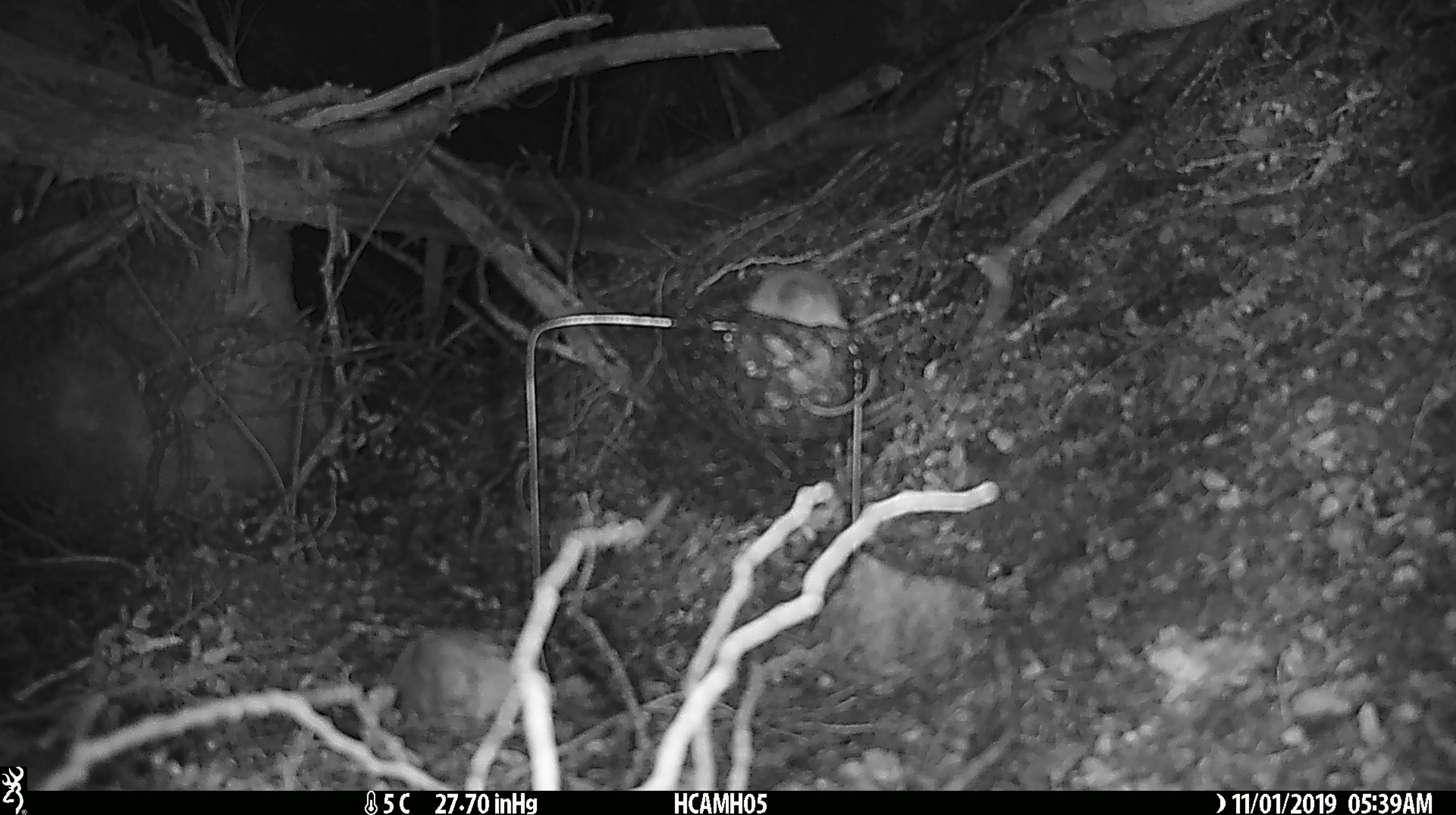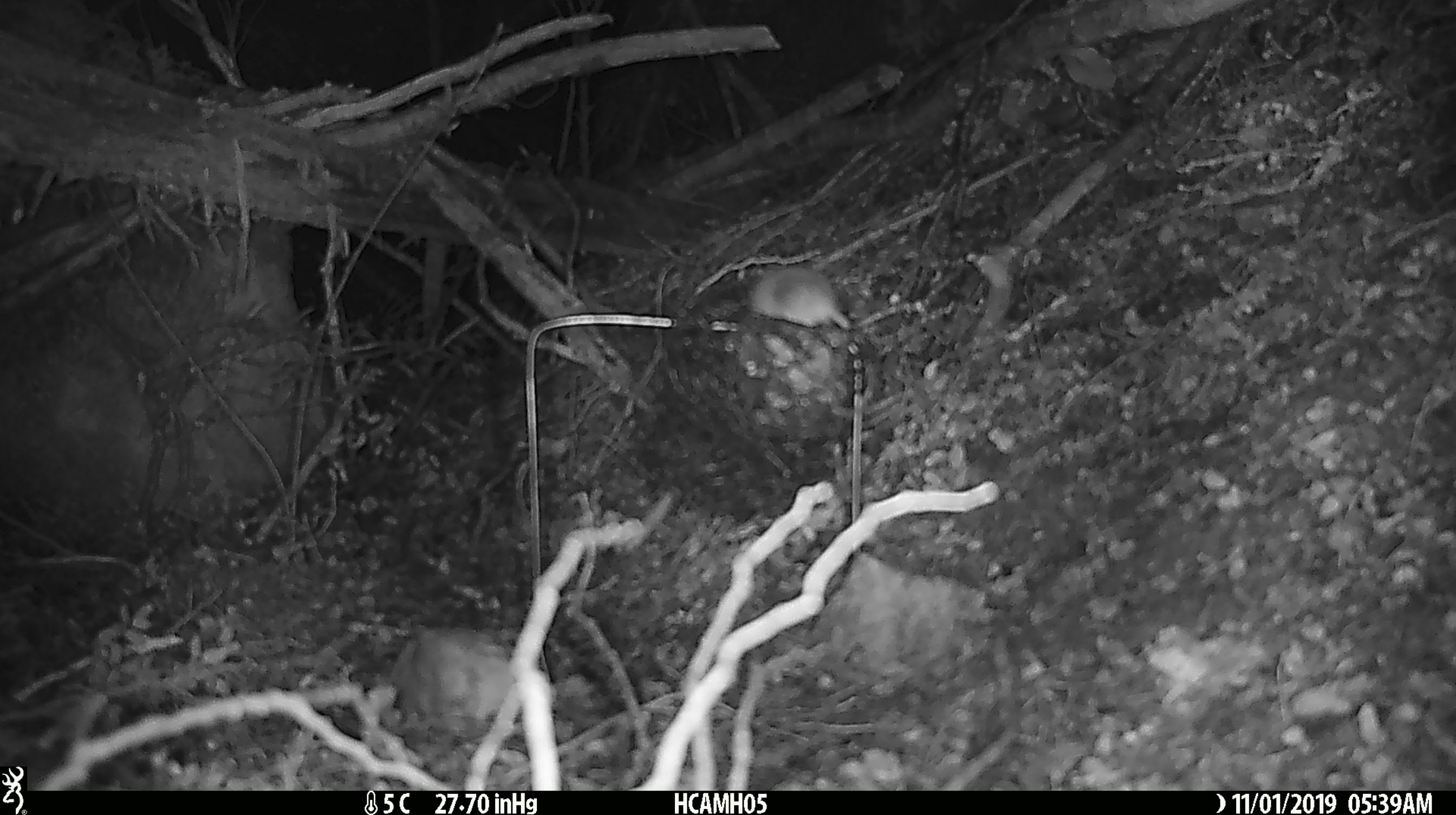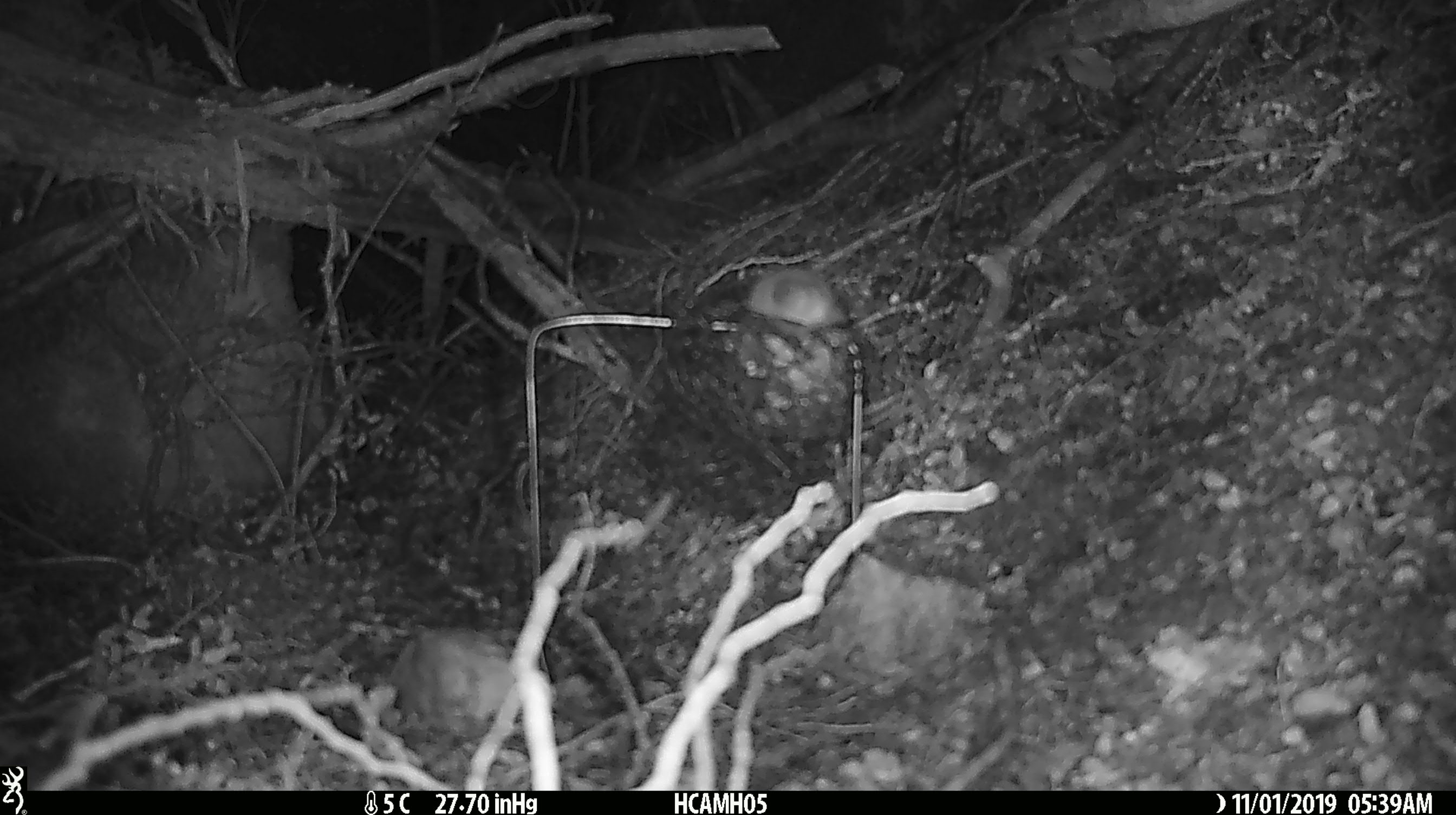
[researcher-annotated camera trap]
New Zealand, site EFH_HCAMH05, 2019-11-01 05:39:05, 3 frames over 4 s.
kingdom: Animalia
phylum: Chordata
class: Mammalia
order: Rodentia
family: Muridae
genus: Mus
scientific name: Mus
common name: mouse